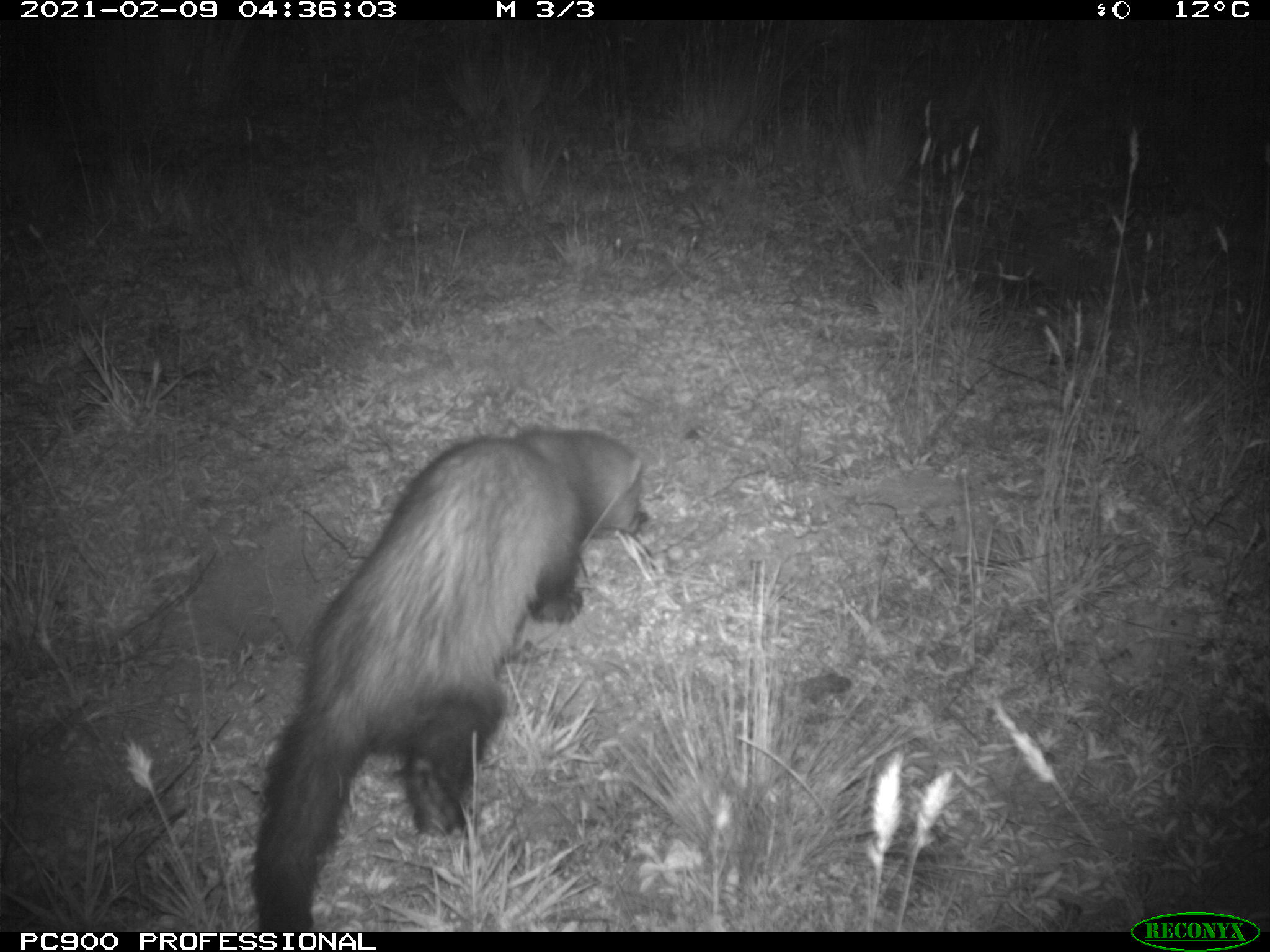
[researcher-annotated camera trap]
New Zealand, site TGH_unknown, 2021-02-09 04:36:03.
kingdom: Animalia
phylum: Chordata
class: Mammalia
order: Carnivora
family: Mustelidae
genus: Mustela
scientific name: Mustela furo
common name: ferret